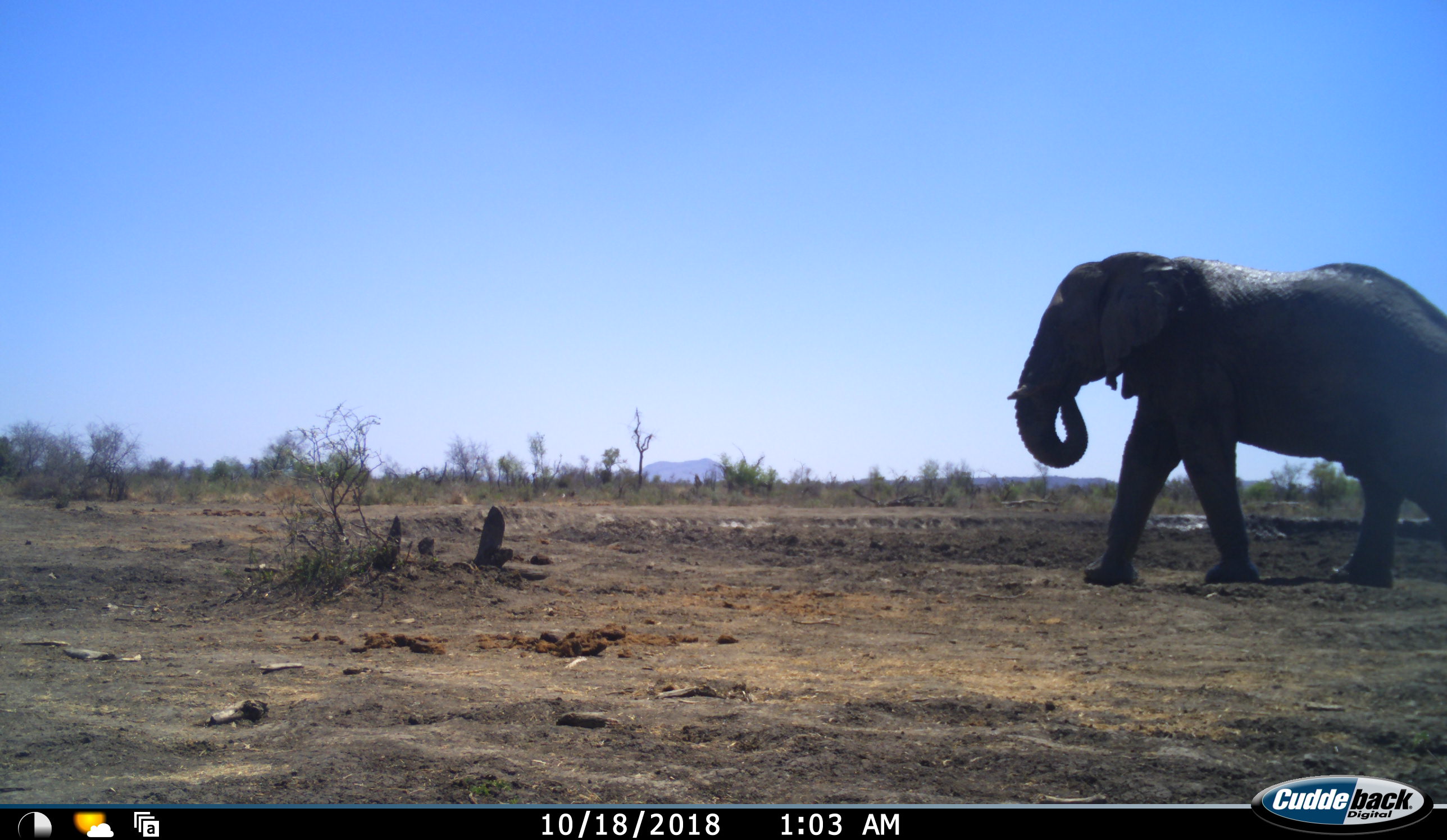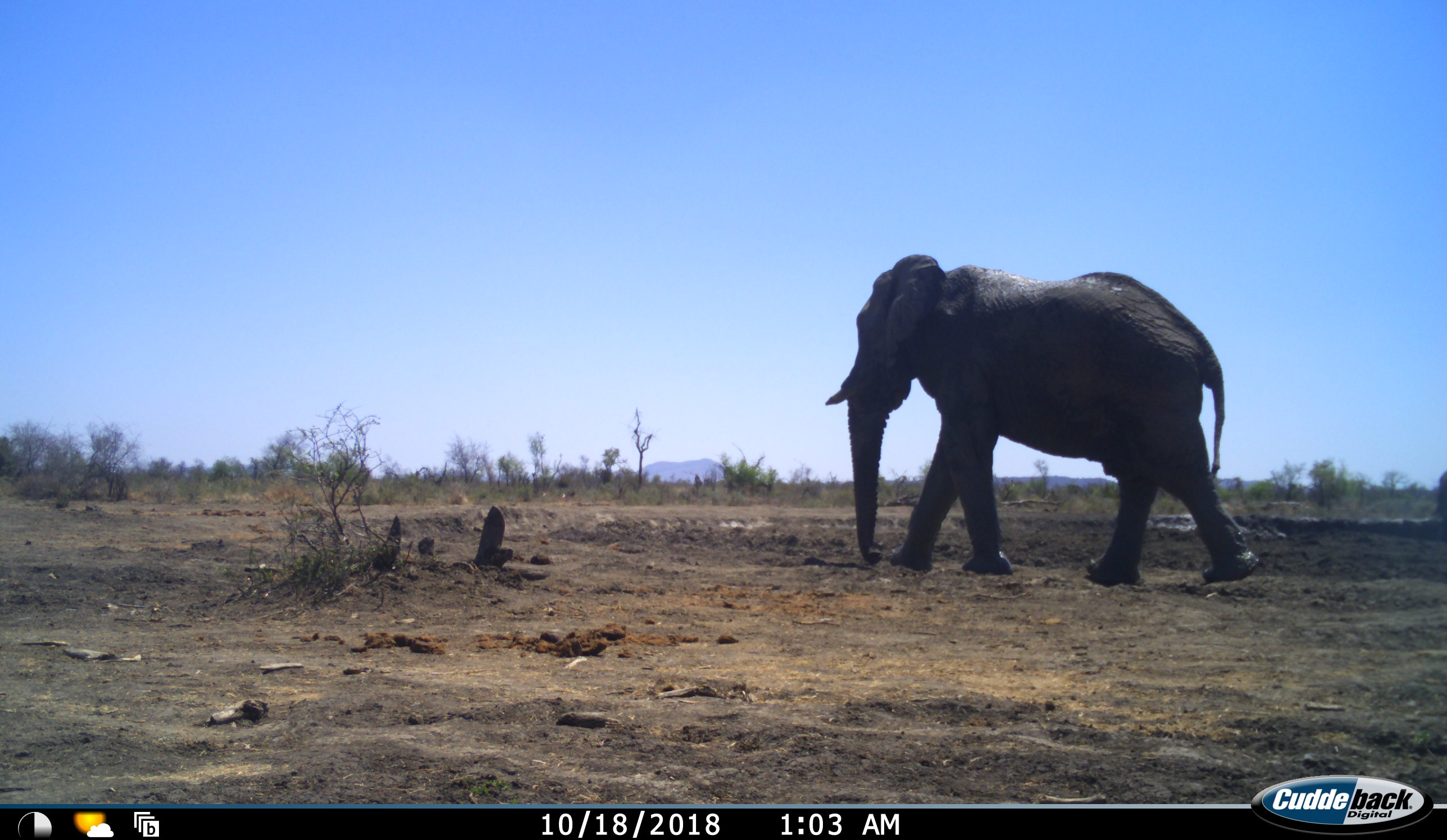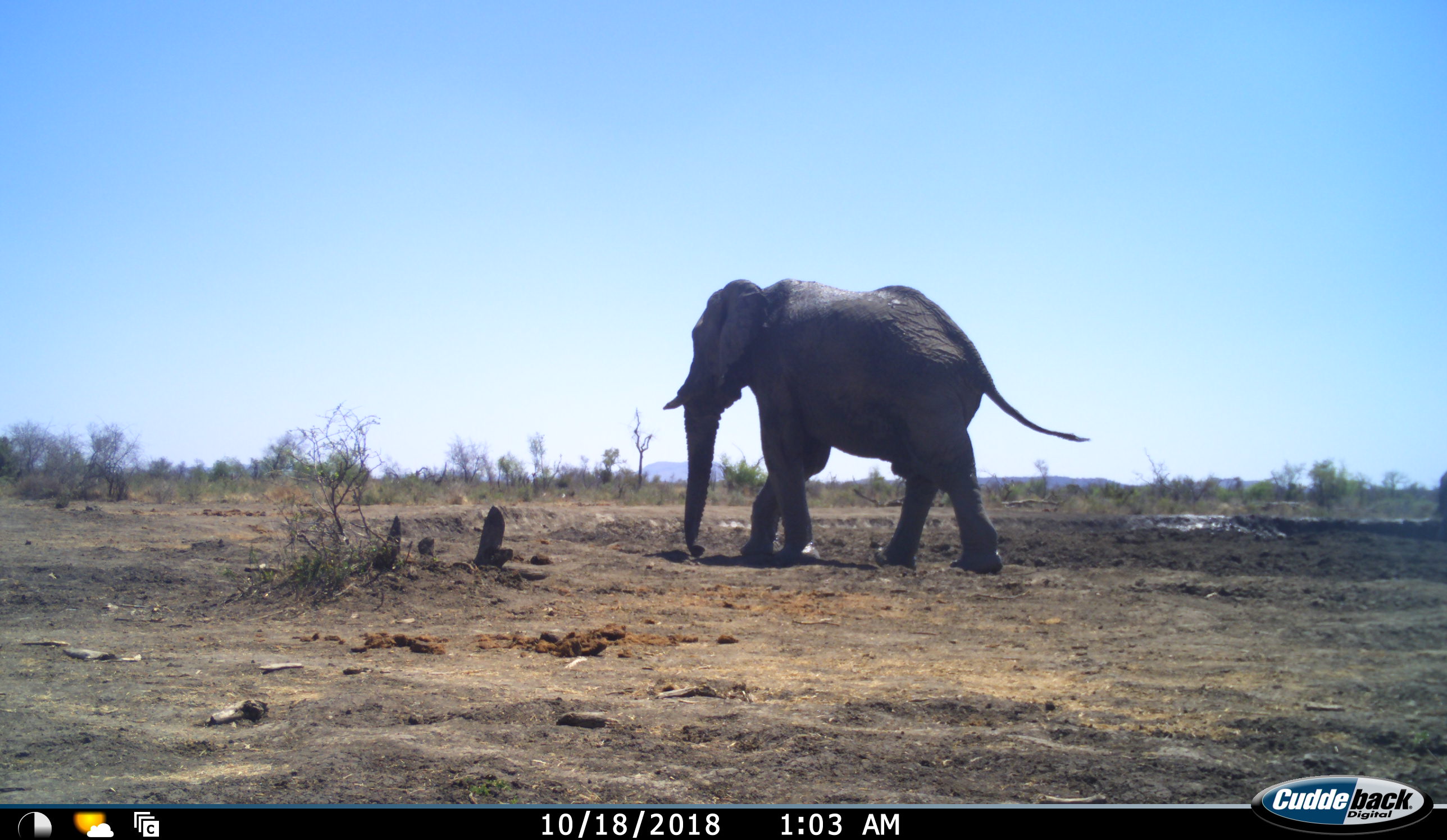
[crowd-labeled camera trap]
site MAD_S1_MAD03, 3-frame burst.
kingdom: Animalia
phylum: Chordata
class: Mammalia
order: Proboscidea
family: Elephantidae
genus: Loxodonta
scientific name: Loxodonta africana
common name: african bush elephant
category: elephant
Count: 1.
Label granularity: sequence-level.